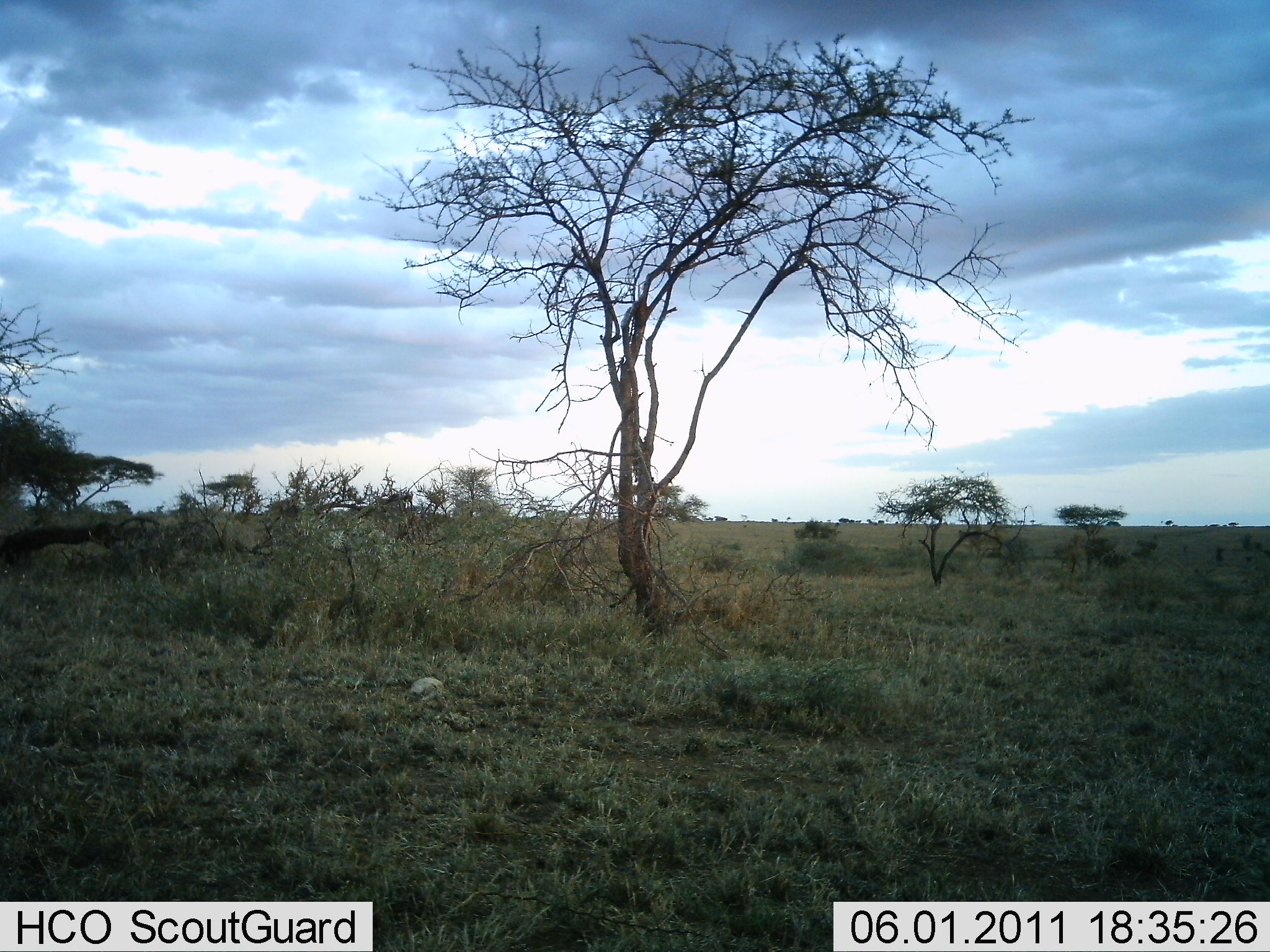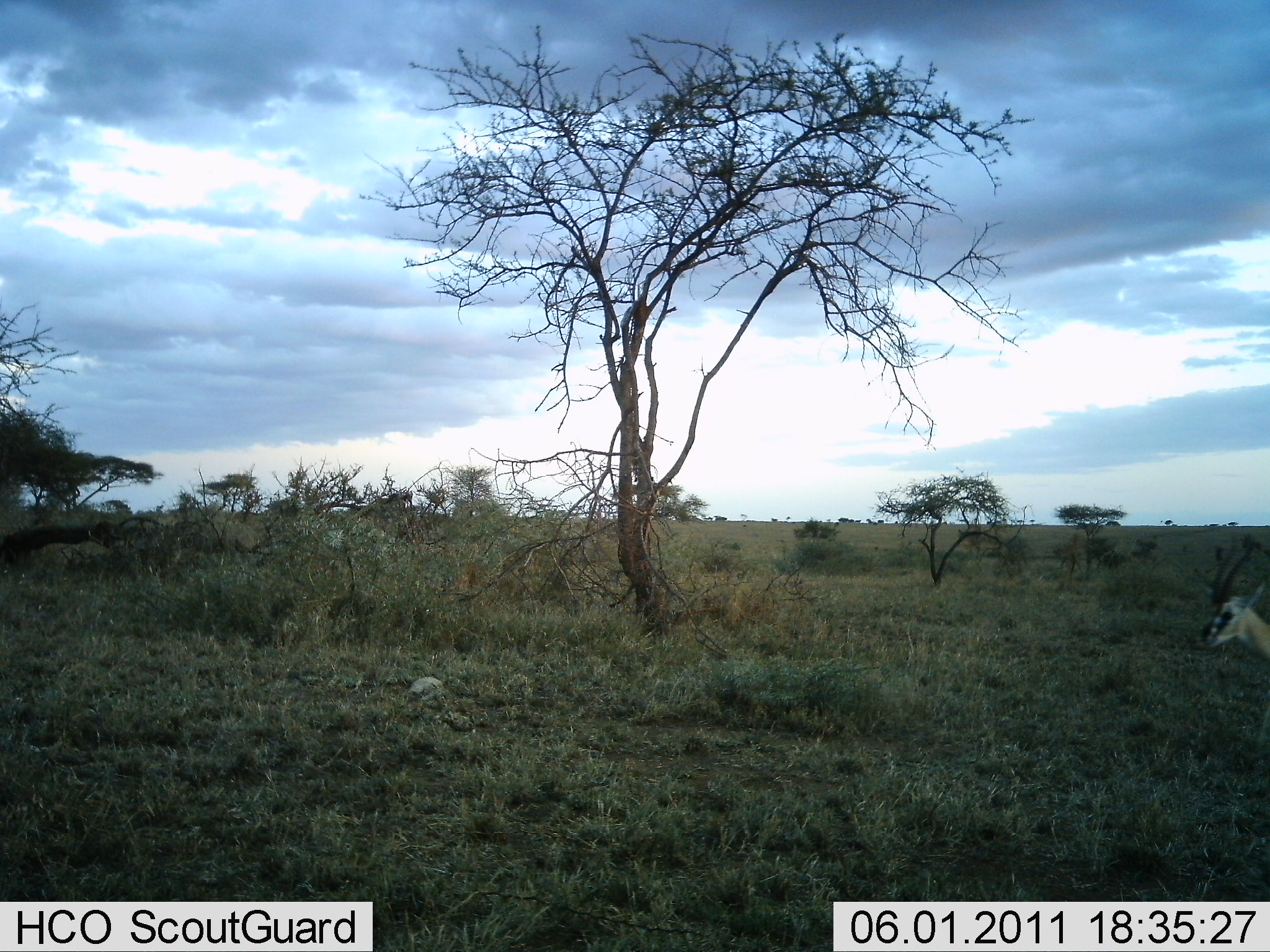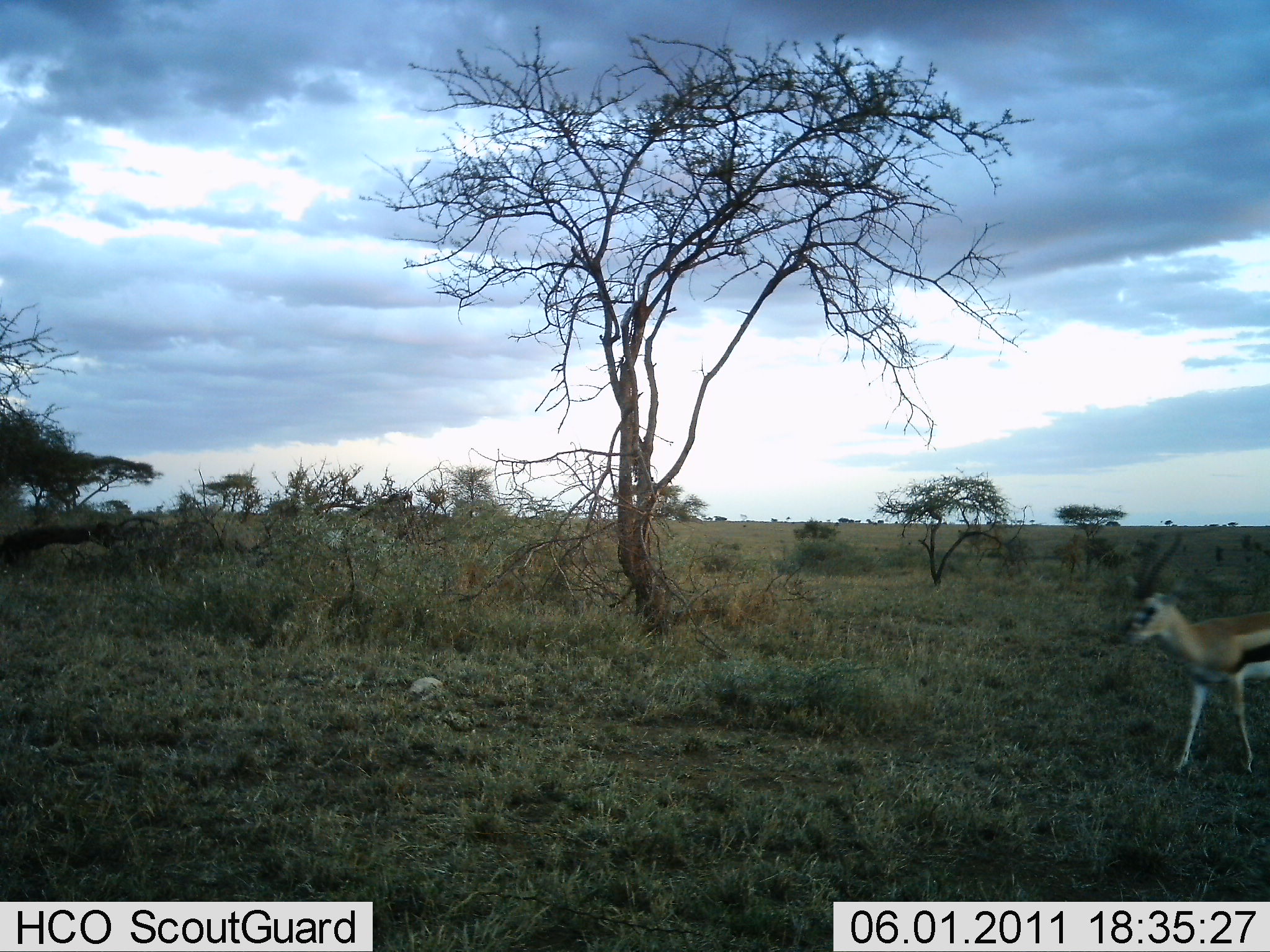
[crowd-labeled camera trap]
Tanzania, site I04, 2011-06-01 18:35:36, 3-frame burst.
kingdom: Animalia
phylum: Chordata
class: Mammalia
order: Artiodactyla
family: Bovidae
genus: Eudorcas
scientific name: Eudorcas thomsonii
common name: thomson's gazelle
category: gazellethomsons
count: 1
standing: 0%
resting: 0%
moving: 100%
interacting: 0%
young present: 0%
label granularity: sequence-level